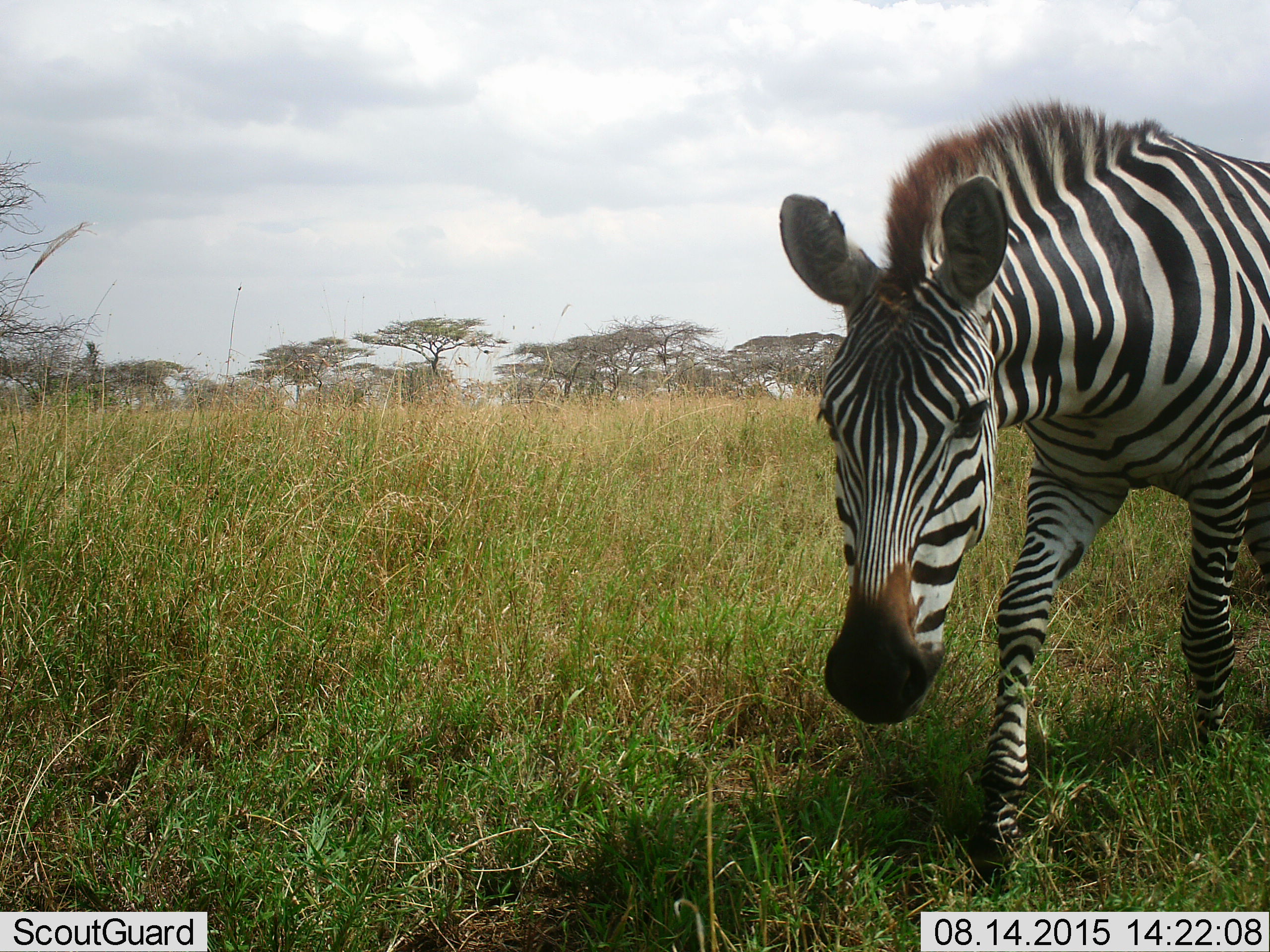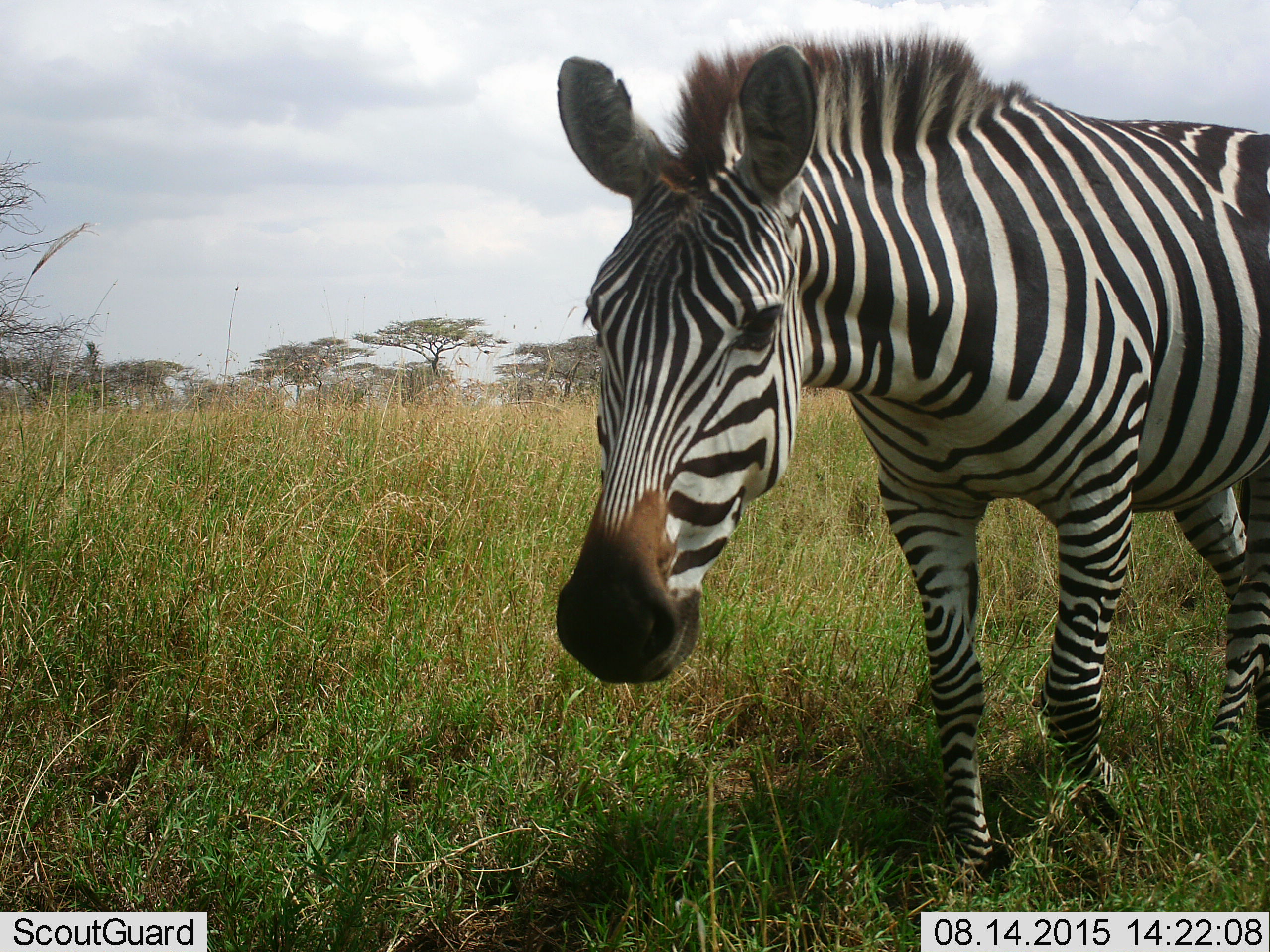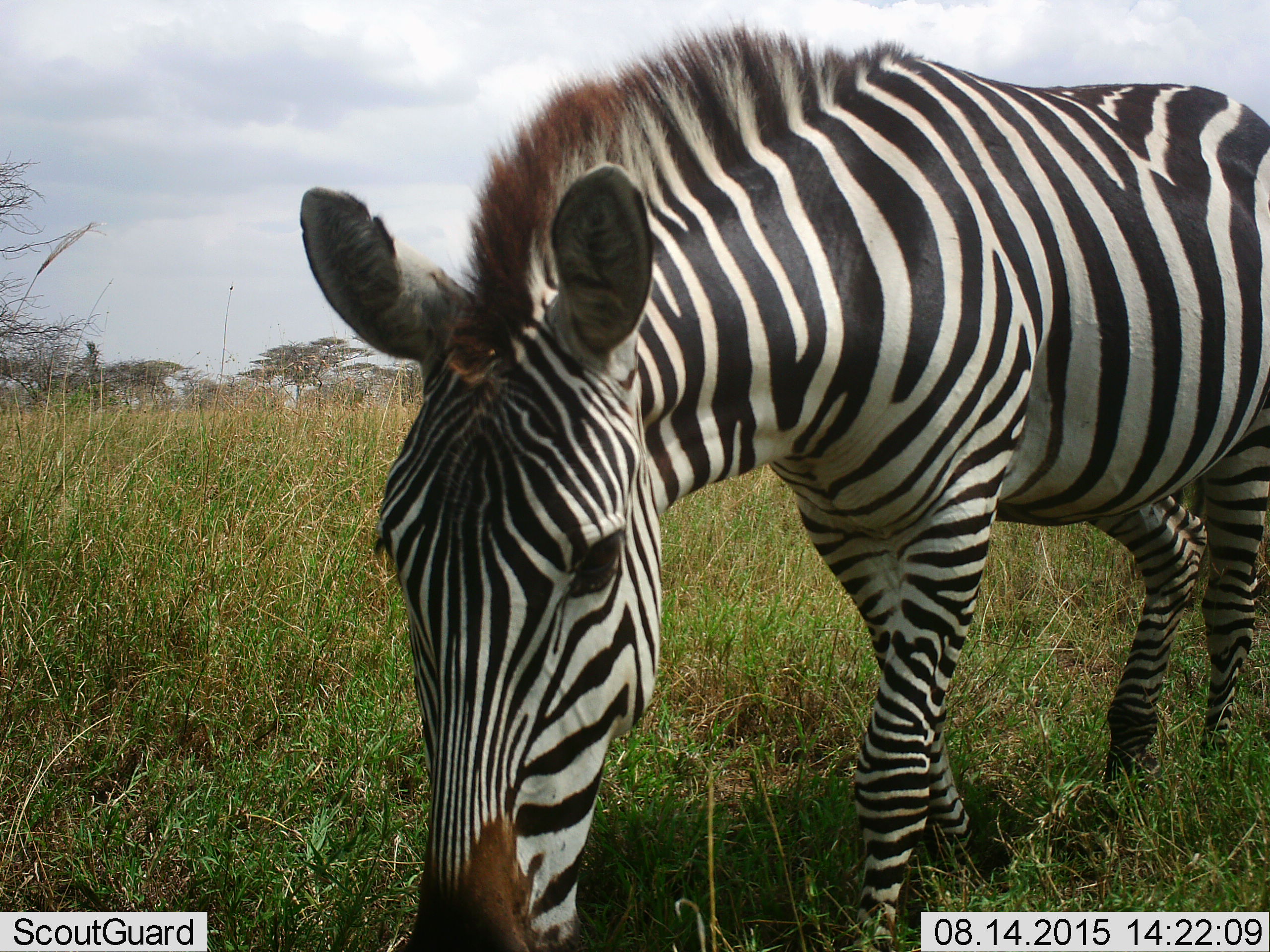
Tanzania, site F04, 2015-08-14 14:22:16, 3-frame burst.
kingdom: Animalia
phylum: Chordata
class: Mammalia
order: Perissodactyla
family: Equidae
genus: Equus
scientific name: Equus quagga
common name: plains zebra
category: zebra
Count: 1.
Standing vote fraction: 12%.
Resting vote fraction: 0%.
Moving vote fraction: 100%.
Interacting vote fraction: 6%.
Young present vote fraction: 0%.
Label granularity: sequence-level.